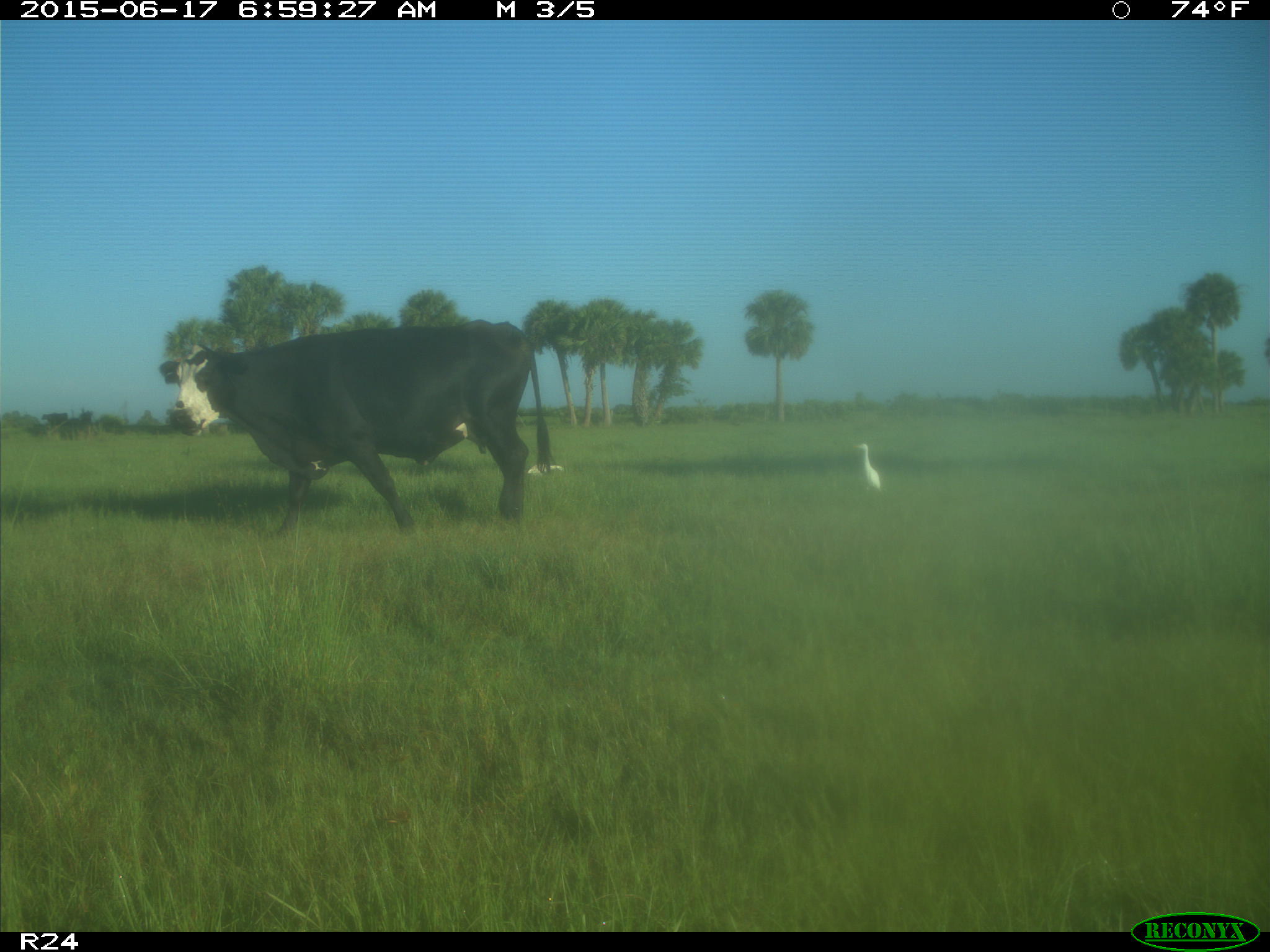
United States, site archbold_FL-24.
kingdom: Animalia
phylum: Chordata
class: Mammalia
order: Artiodactyla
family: Bovidae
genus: Bos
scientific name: Bos taurus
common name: domestic cow